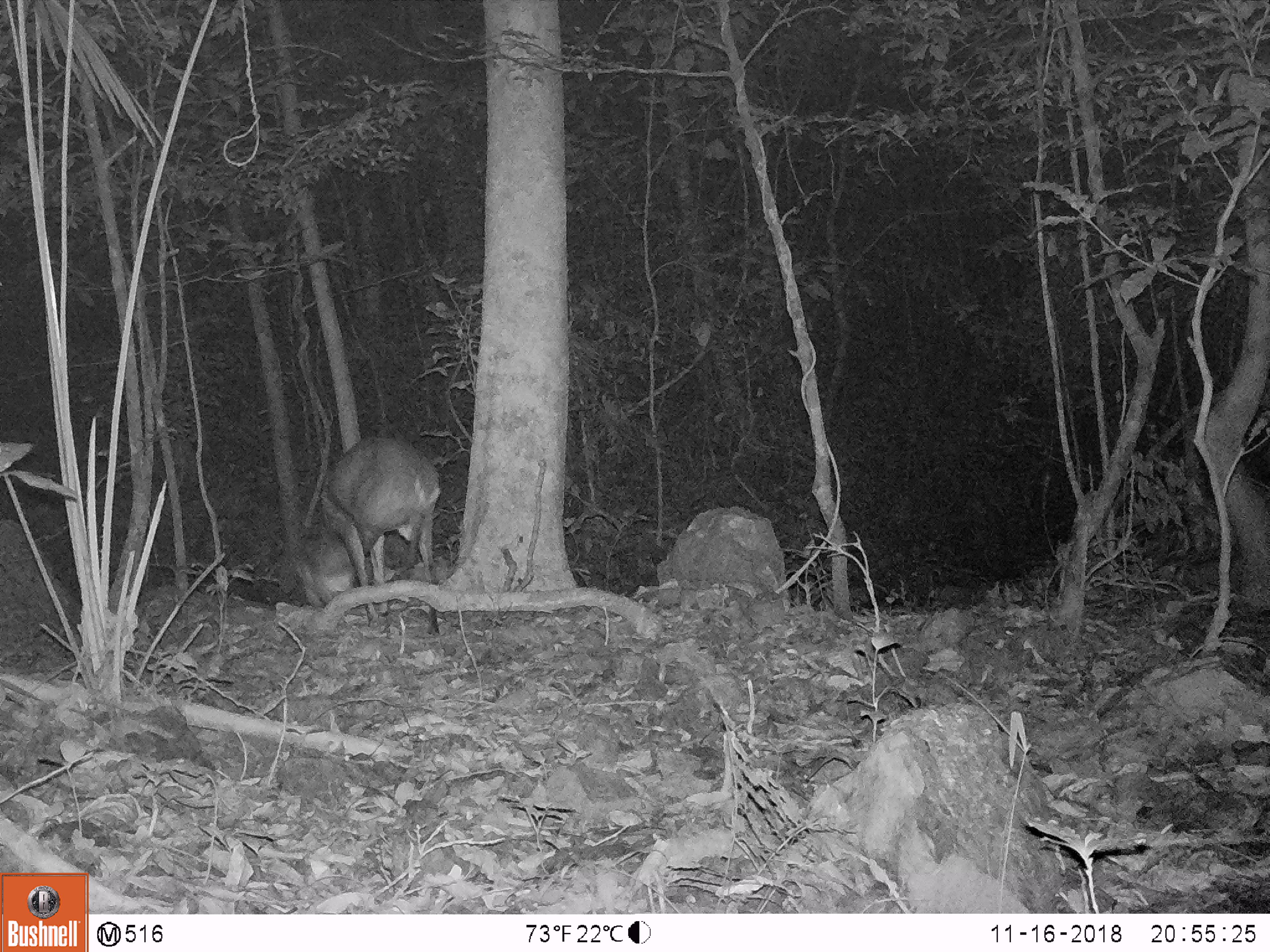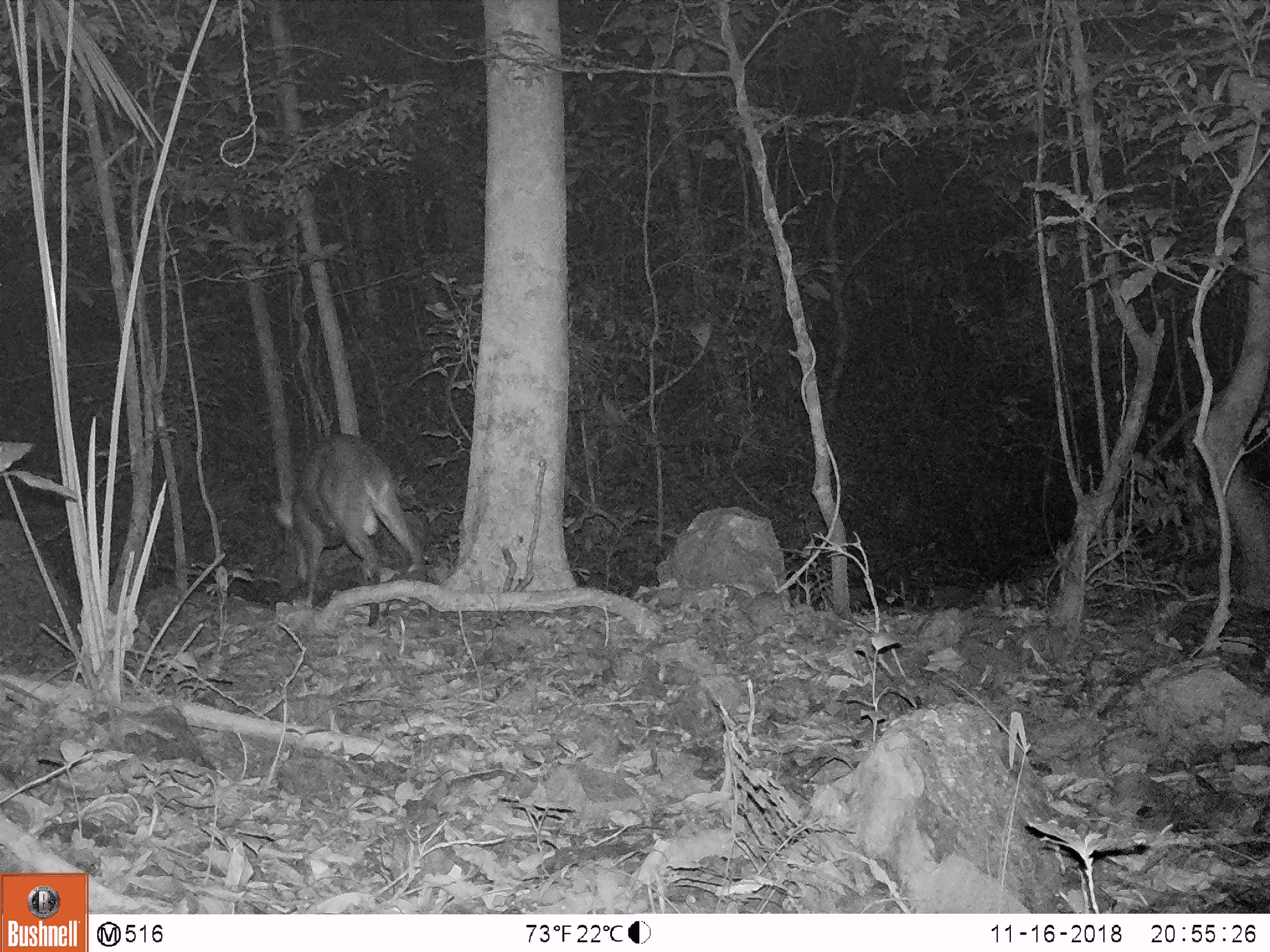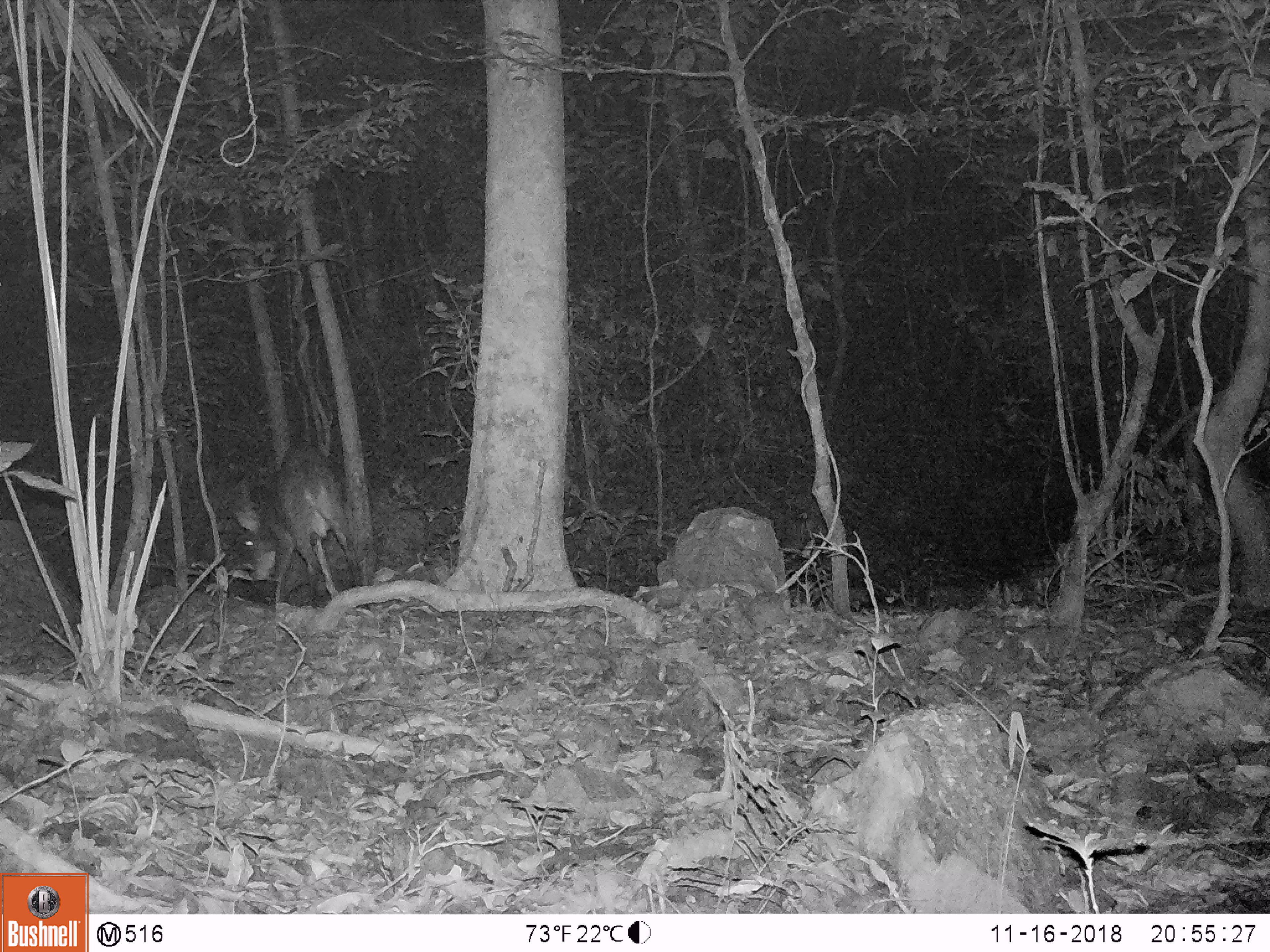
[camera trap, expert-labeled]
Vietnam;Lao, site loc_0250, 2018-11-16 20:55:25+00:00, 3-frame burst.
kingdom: Animalia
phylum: Chordata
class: Mammalia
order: Artiodactyla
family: Cervidae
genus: Muntiacus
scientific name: Muntiacus vuquangensis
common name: large-antlered muntjac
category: large antlered muntjac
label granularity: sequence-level